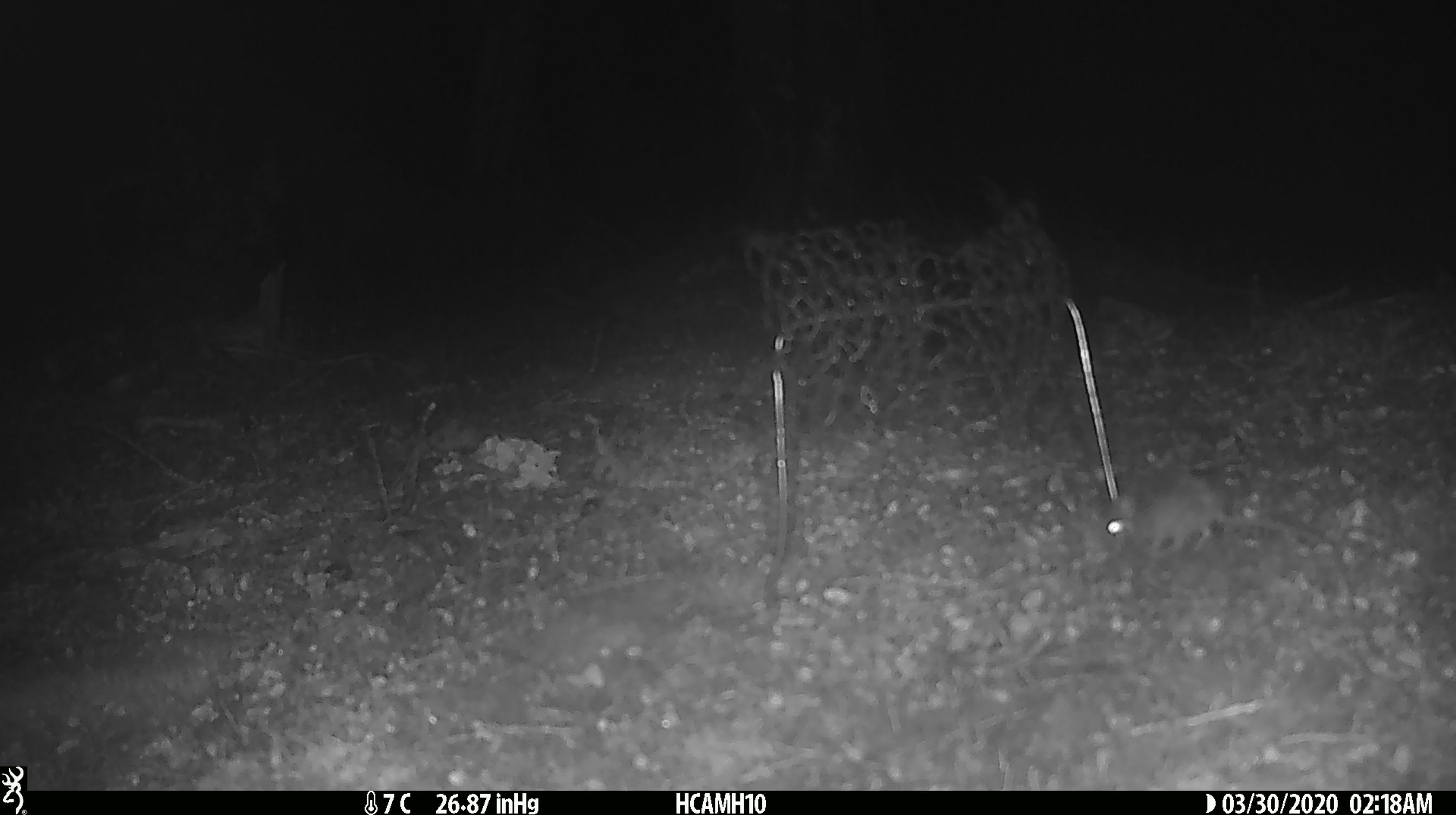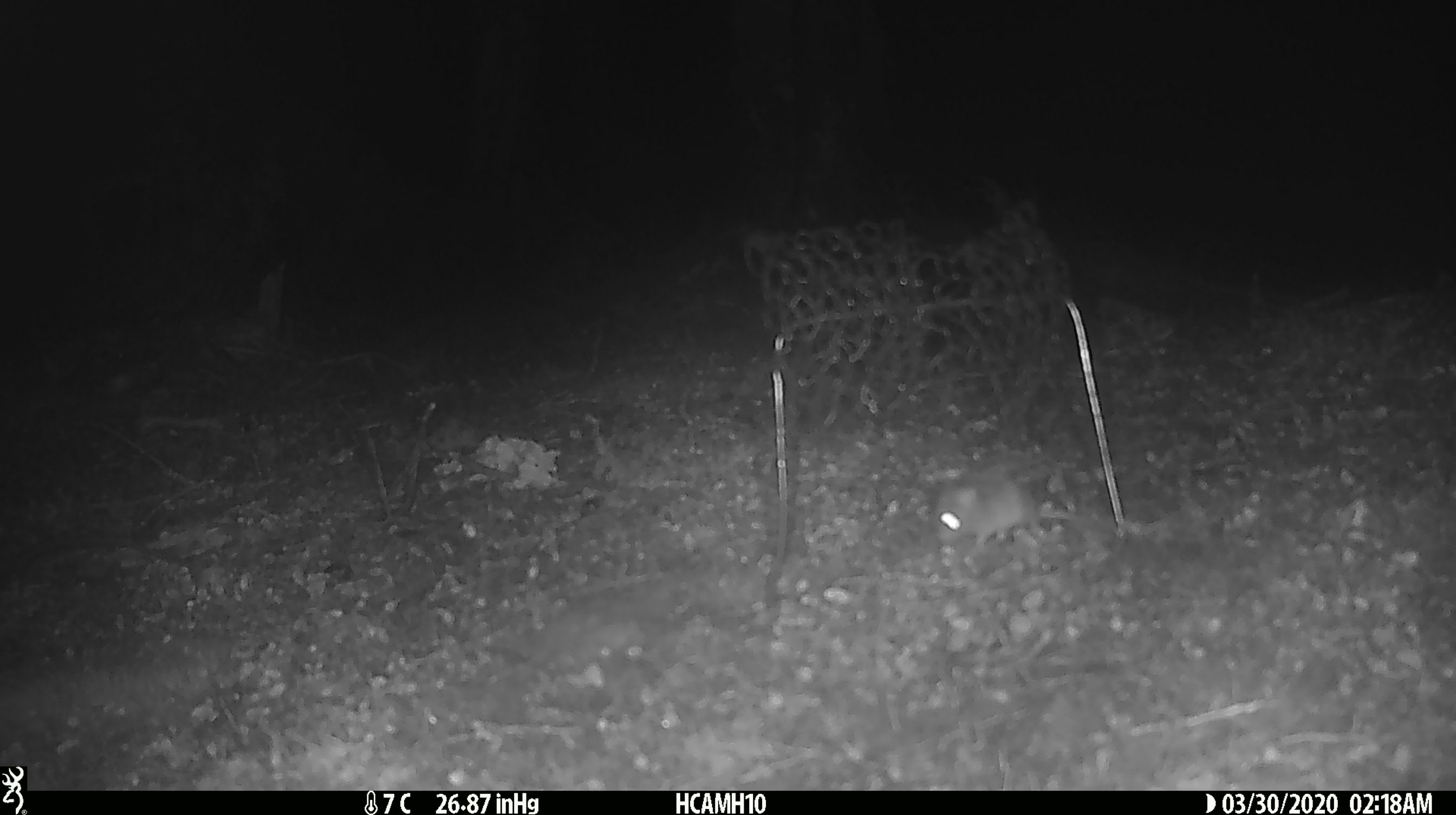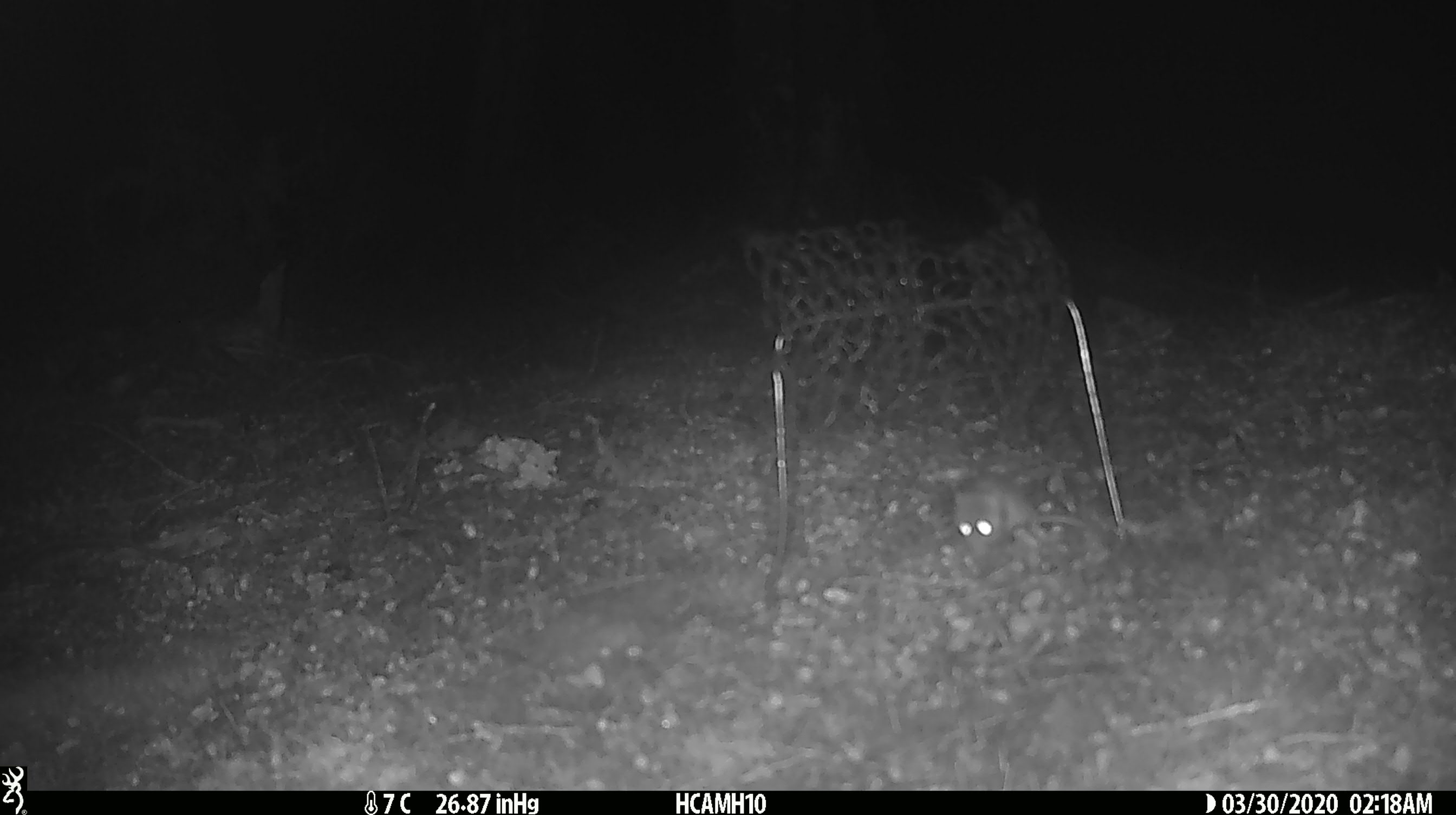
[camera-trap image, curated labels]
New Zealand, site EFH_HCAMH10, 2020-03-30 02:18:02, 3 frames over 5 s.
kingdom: Animalia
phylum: Chordata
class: Mammalia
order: Rodentia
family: Muridae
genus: Mus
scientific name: Mus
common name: mouse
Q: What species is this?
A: Mouse (Mus).